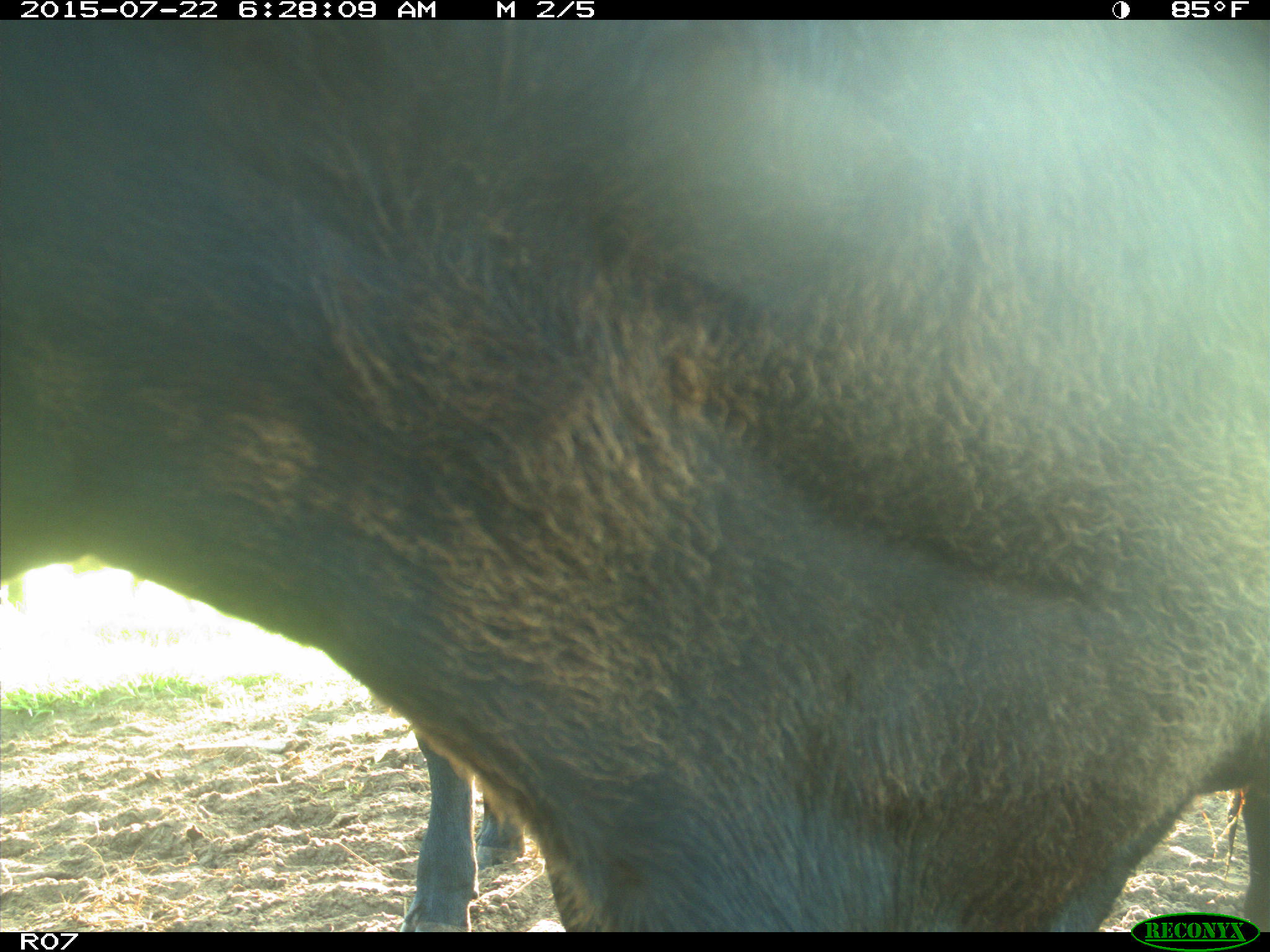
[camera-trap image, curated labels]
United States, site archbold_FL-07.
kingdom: Animalia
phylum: Chordata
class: Mammalia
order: Artiodactyla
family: Bovidae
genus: Bos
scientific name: Bos taurus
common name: domestic cow